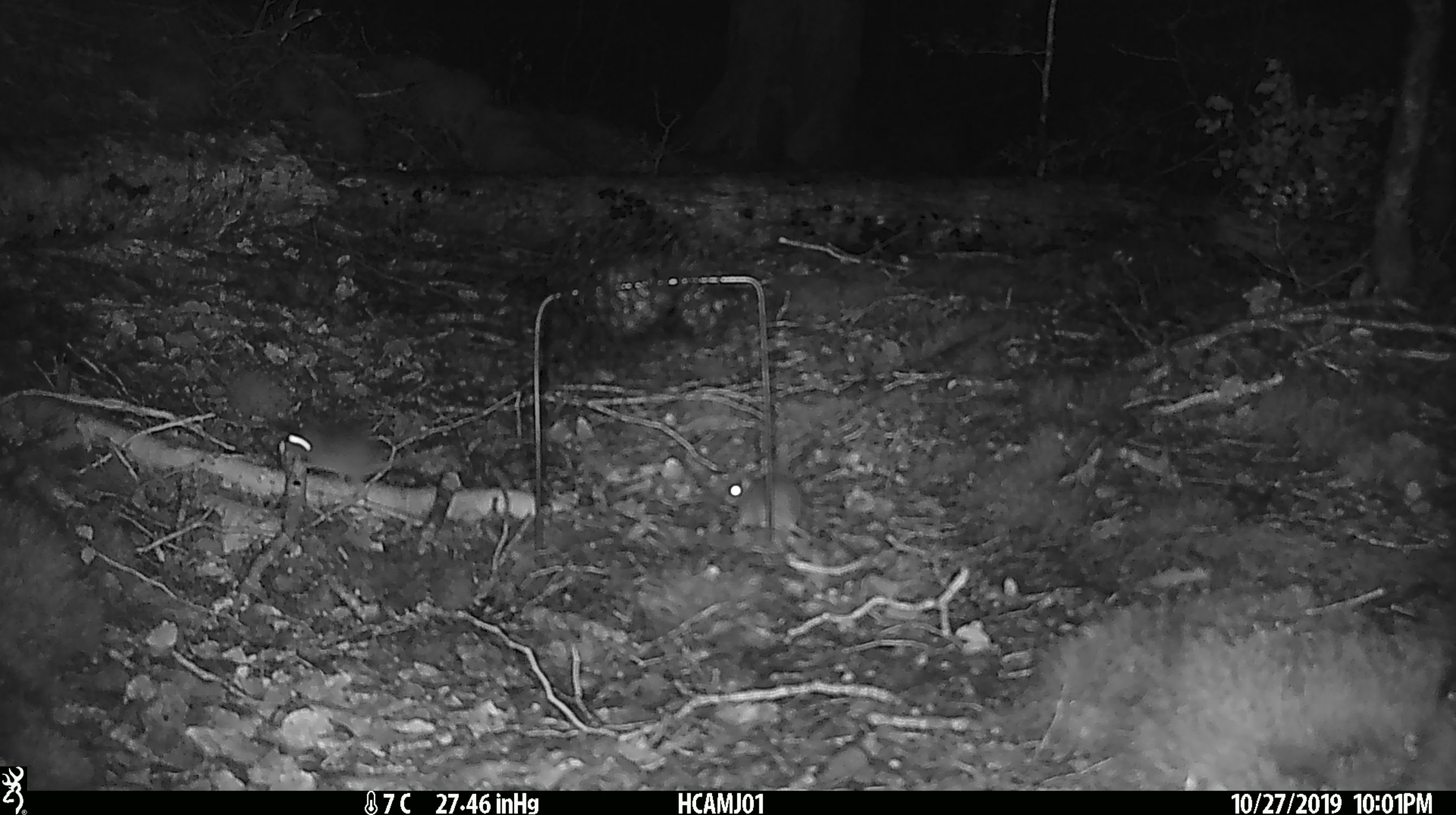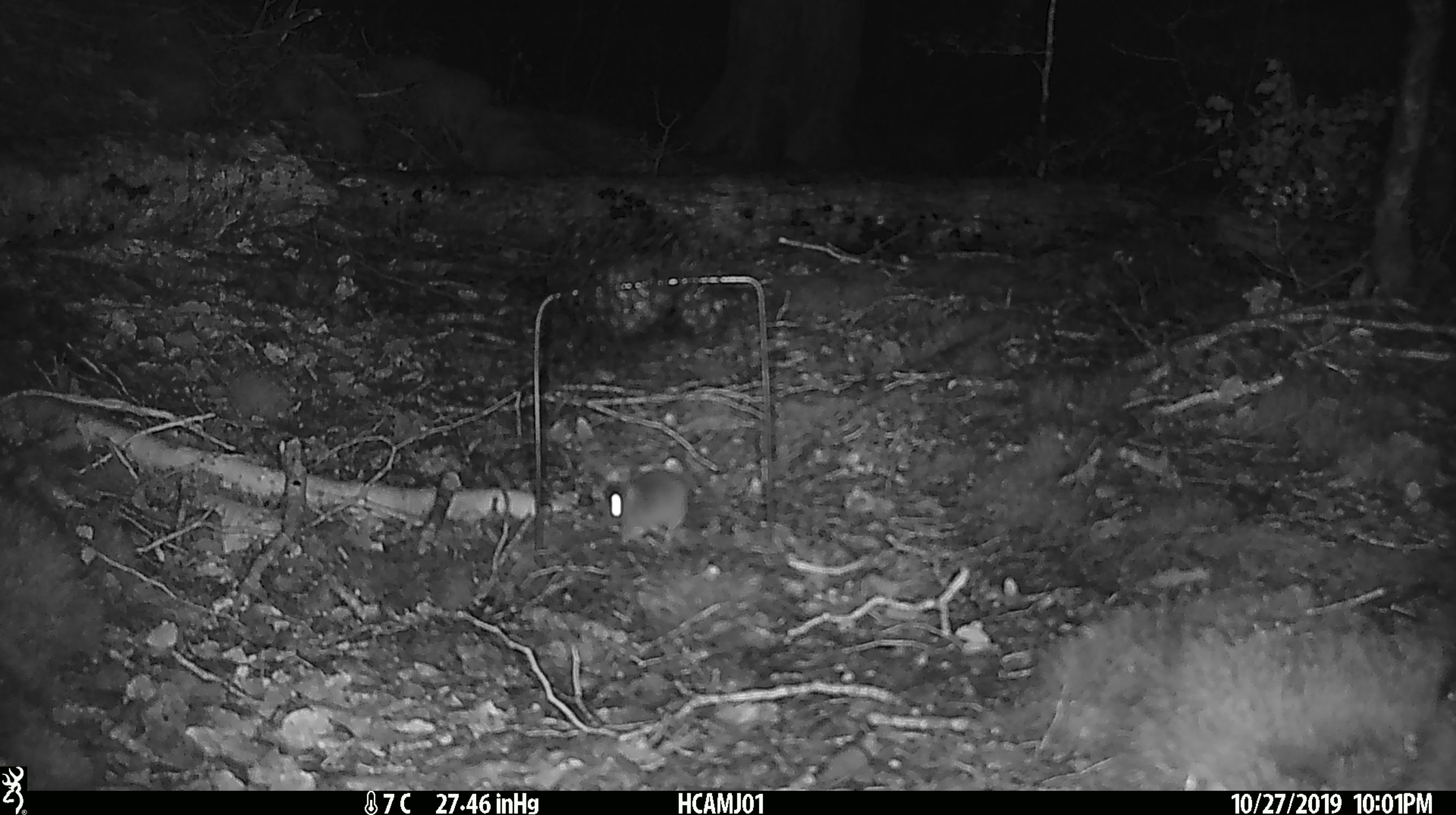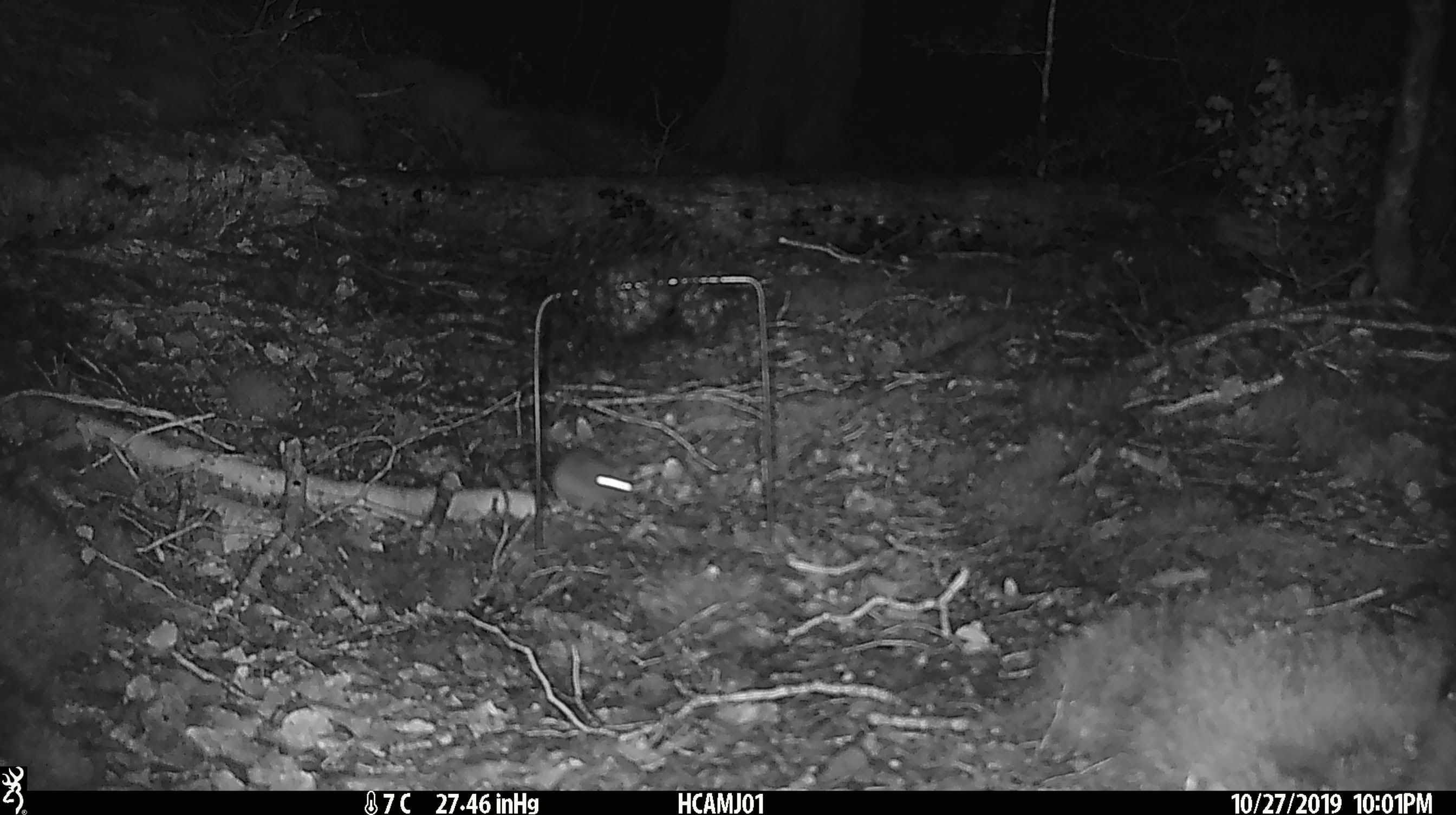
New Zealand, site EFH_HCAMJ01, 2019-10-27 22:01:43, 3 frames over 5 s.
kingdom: Animalia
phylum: Chordata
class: Mammalia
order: Rodentia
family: Muridae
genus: Mus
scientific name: Mus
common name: mouse